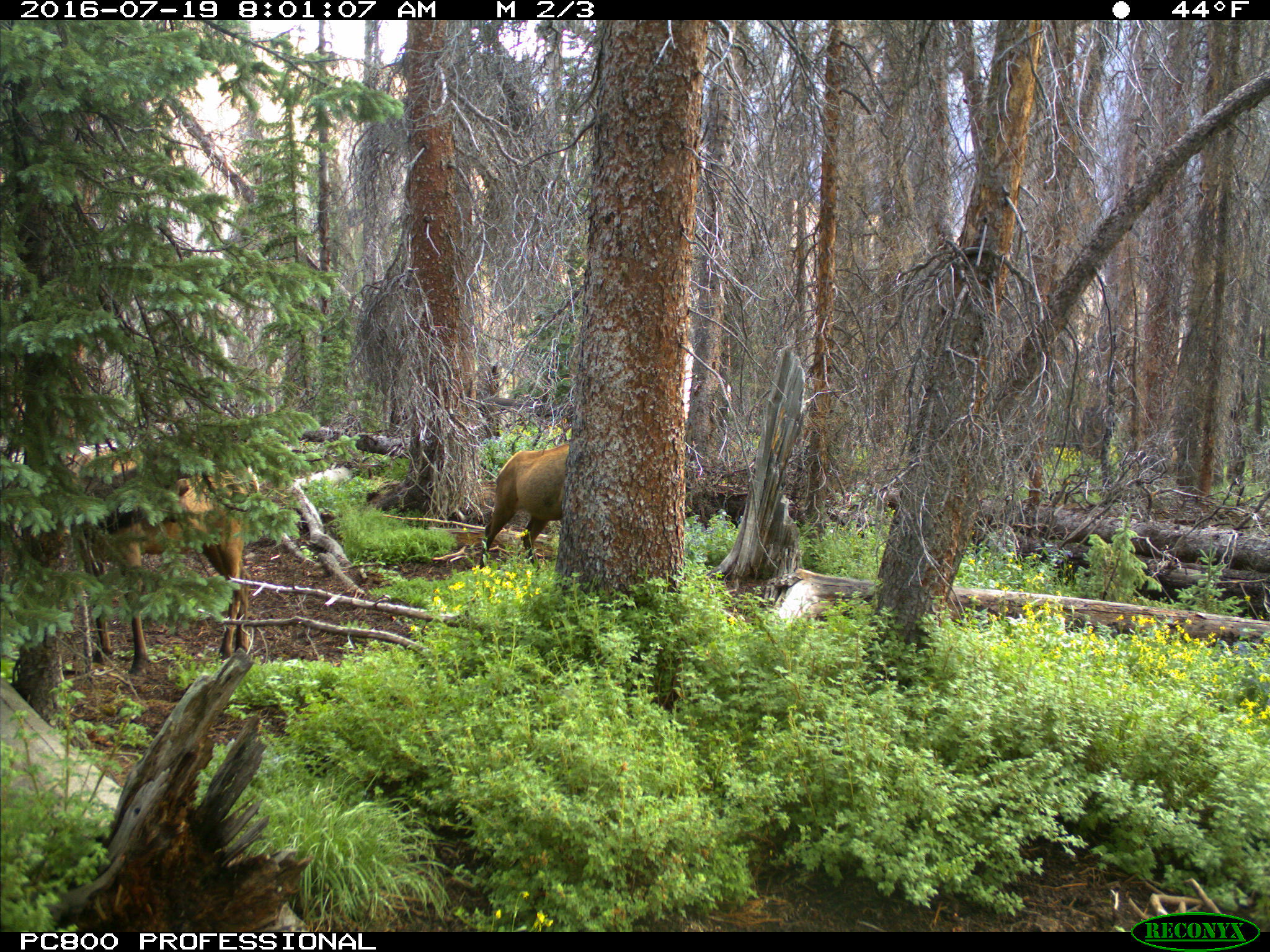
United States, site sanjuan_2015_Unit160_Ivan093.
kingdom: Animalia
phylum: Chordata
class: Mammalia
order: Artiodactyla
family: Cervidae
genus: Cervus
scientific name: Cervus elaphus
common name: red deer